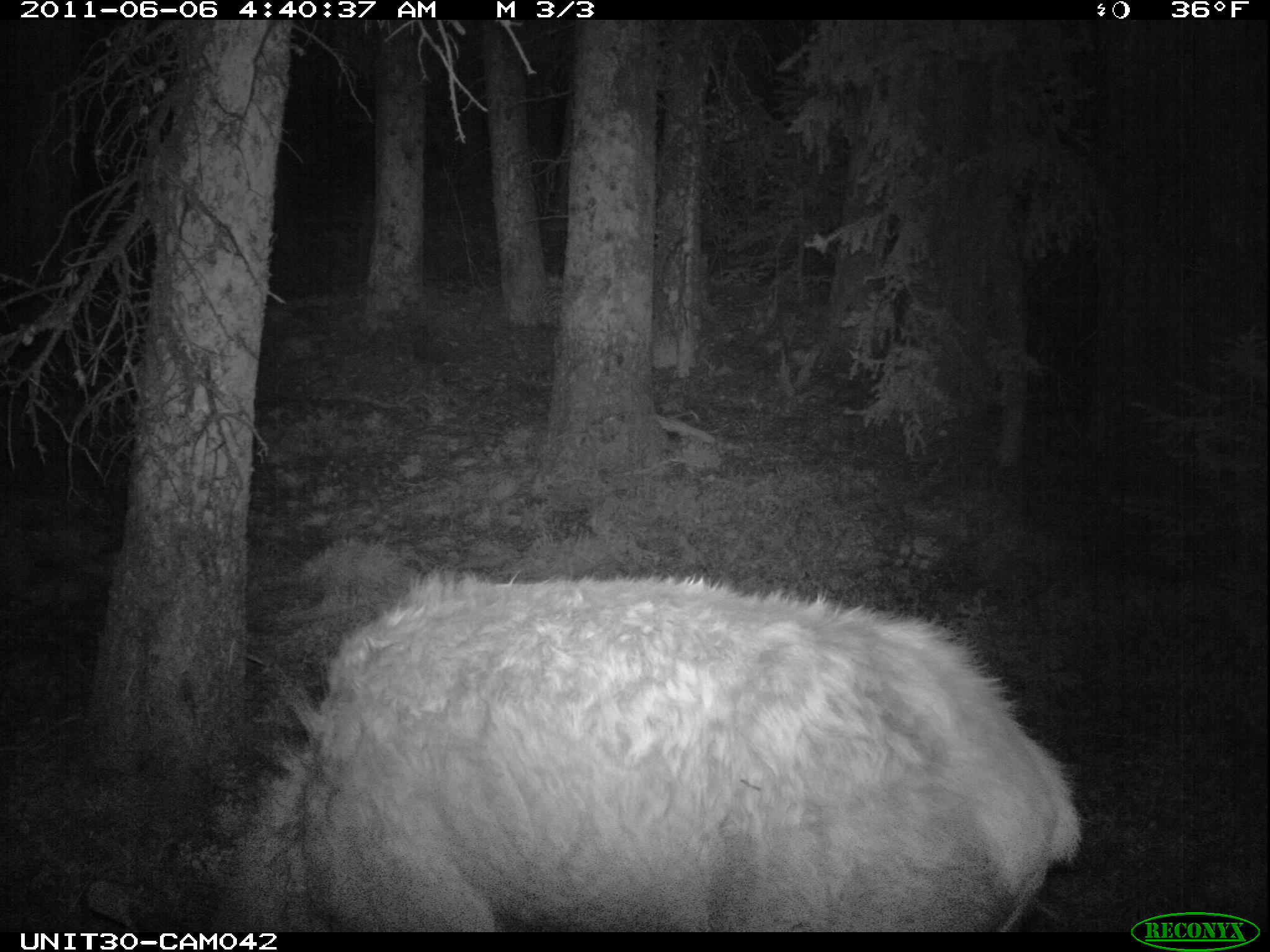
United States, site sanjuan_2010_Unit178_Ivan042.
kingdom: Animalia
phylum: Chordata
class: Mammalia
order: Artiodactyla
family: Cervidae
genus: Cervus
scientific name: Cervus elaphus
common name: red deer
Cervus elaphus (red deer).